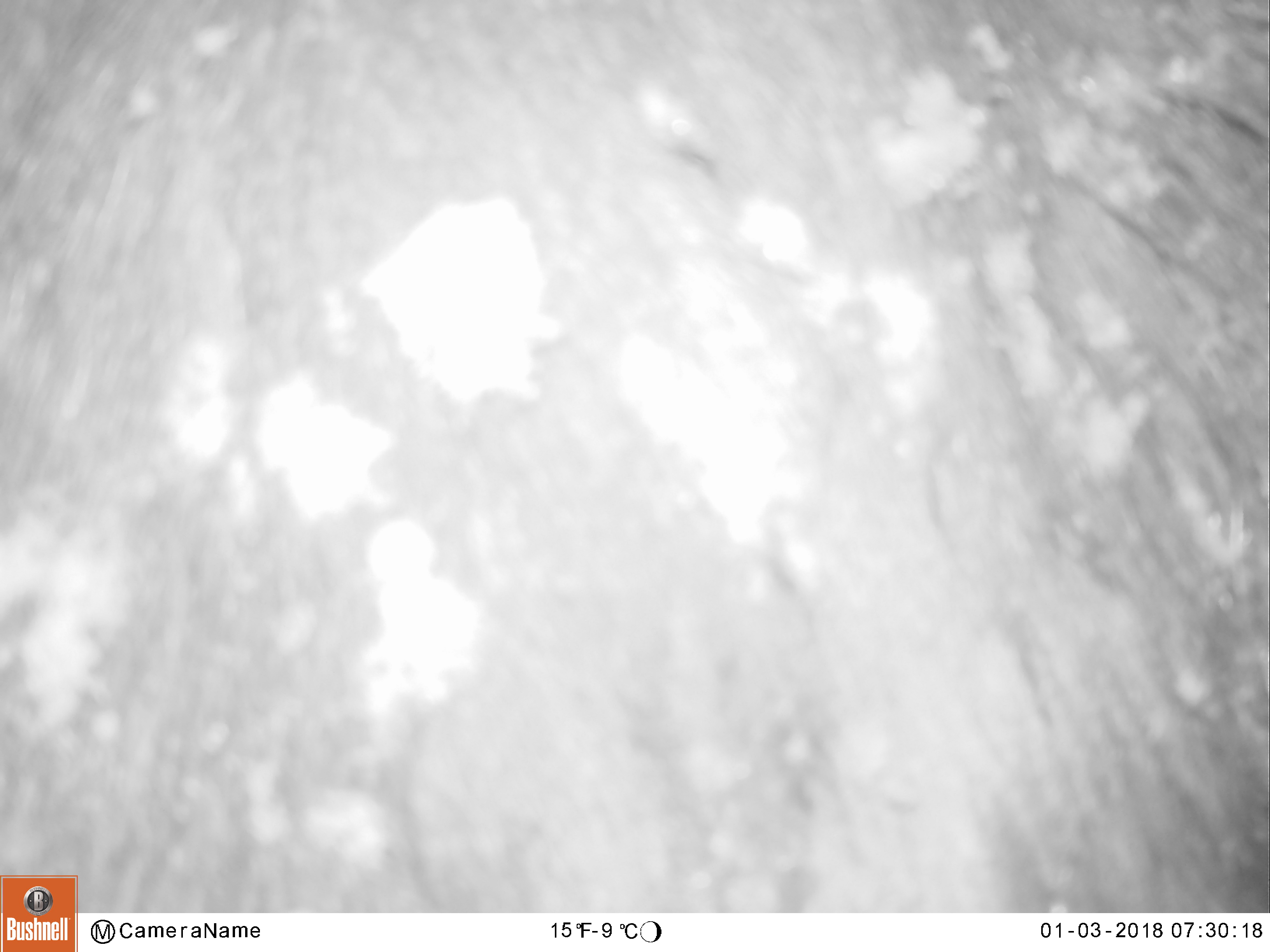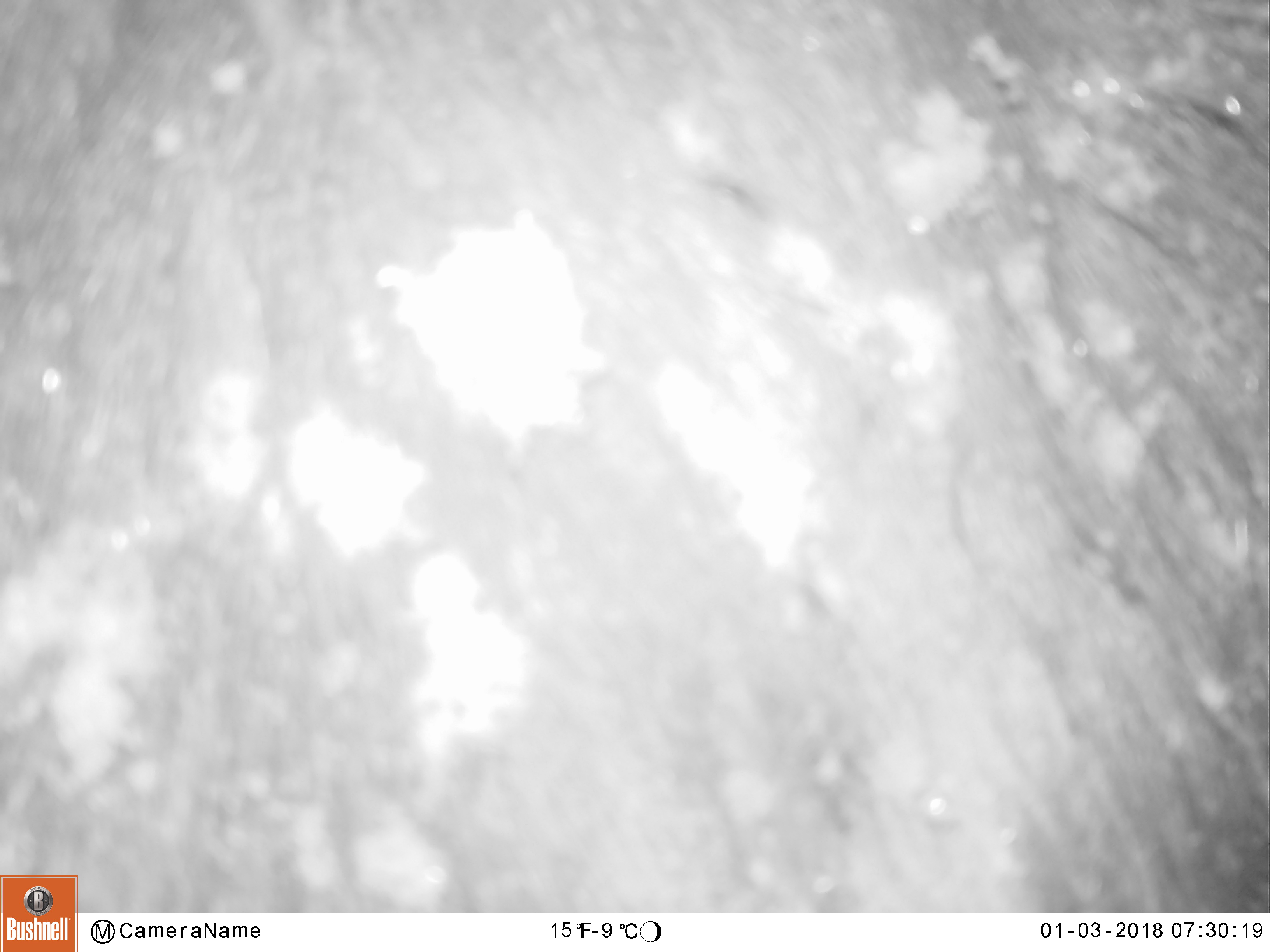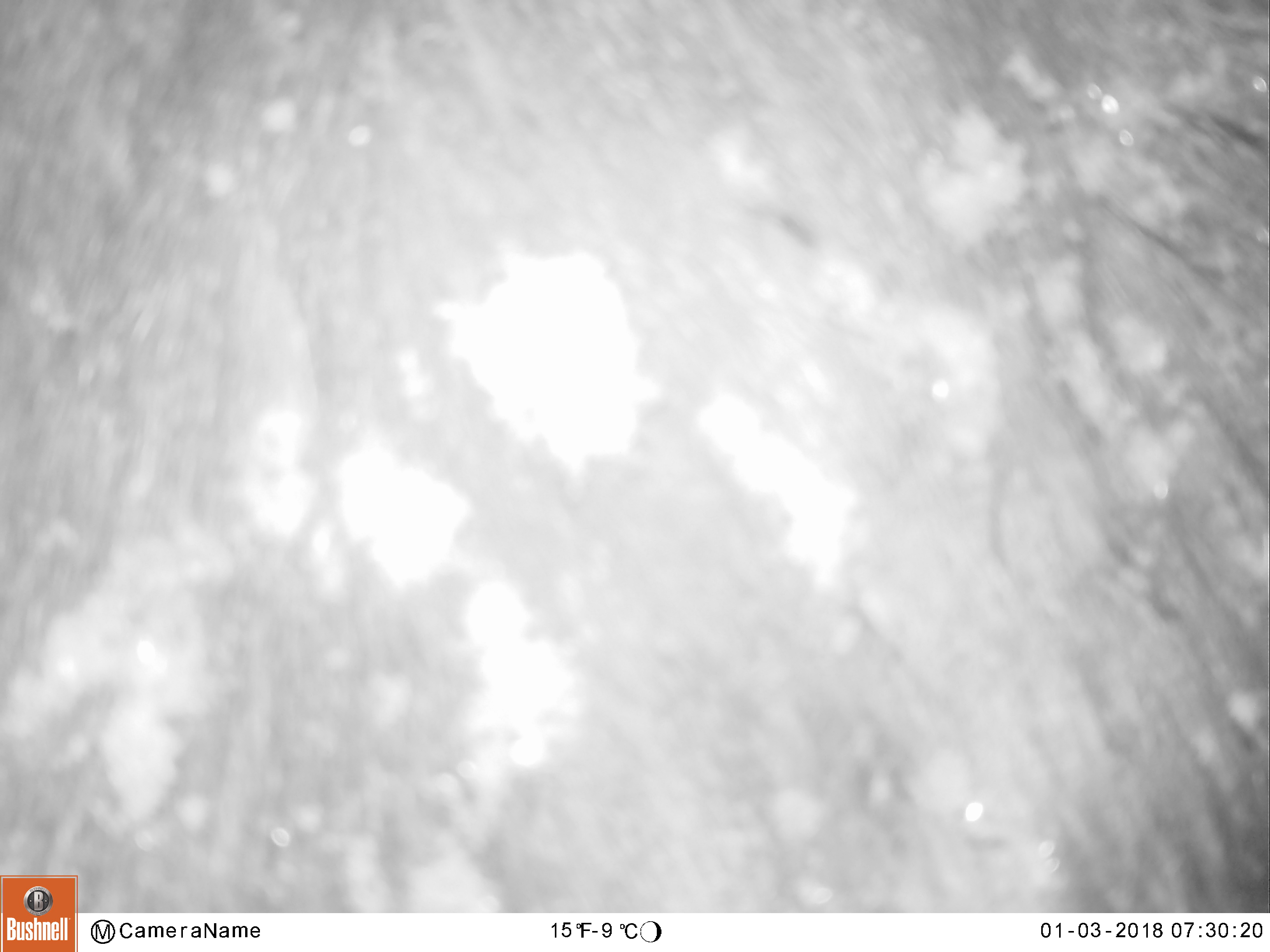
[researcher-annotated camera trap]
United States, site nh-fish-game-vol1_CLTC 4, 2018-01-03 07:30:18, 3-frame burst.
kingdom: Animalia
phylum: Chordata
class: Mammalia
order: Artiodactyla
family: Cervidae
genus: Alces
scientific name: Alces alces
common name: moose